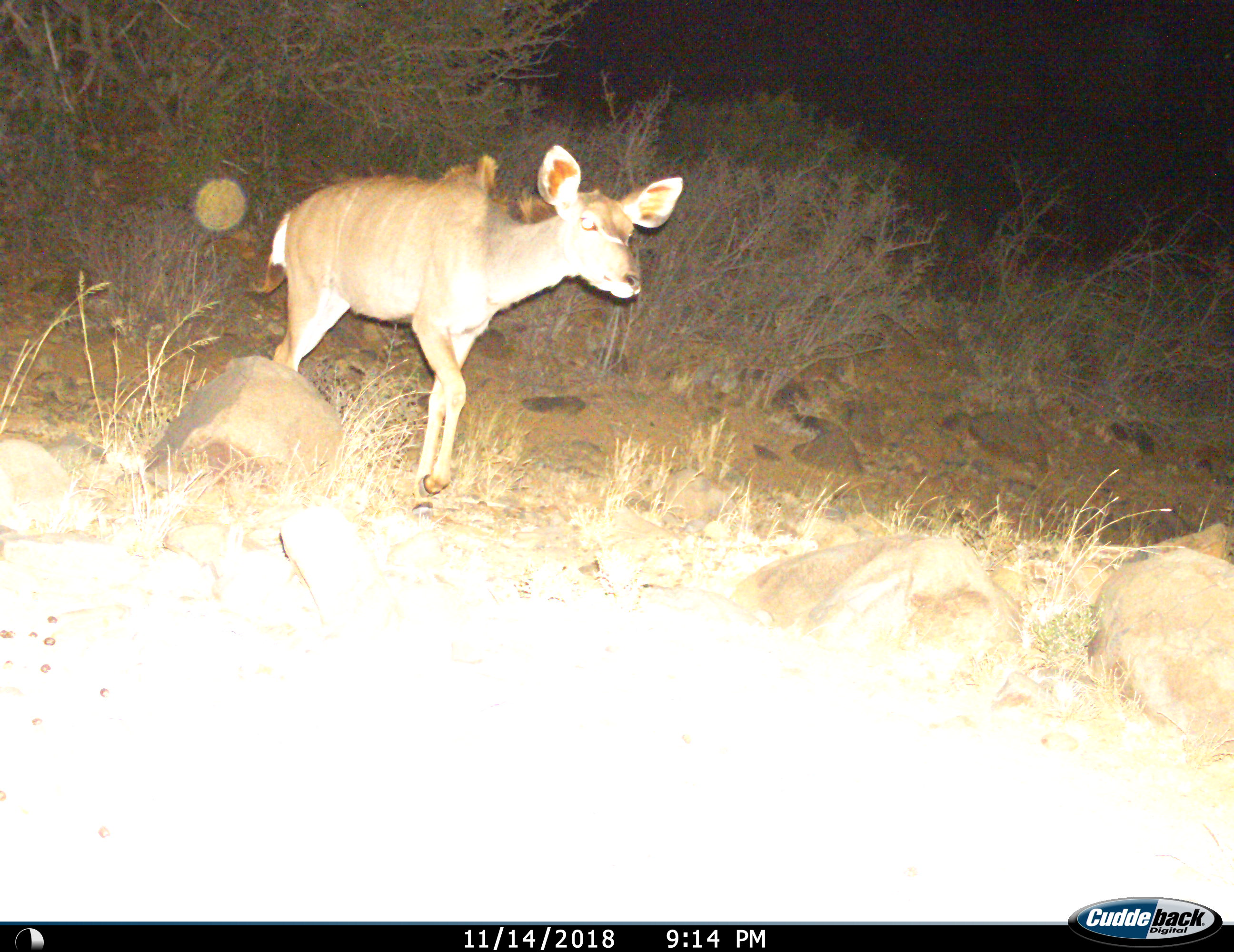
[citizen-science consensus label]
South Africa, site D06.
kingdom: Animalia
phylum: Chordata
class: Mammalia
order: Artiodactyla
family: Bovidae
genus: Tragelaphus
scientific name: Tragelaphus strepsiceros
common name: greater kudu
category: kudu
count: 1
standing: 11%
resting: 0%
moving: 89%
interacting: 0%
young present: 11%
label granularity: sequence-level